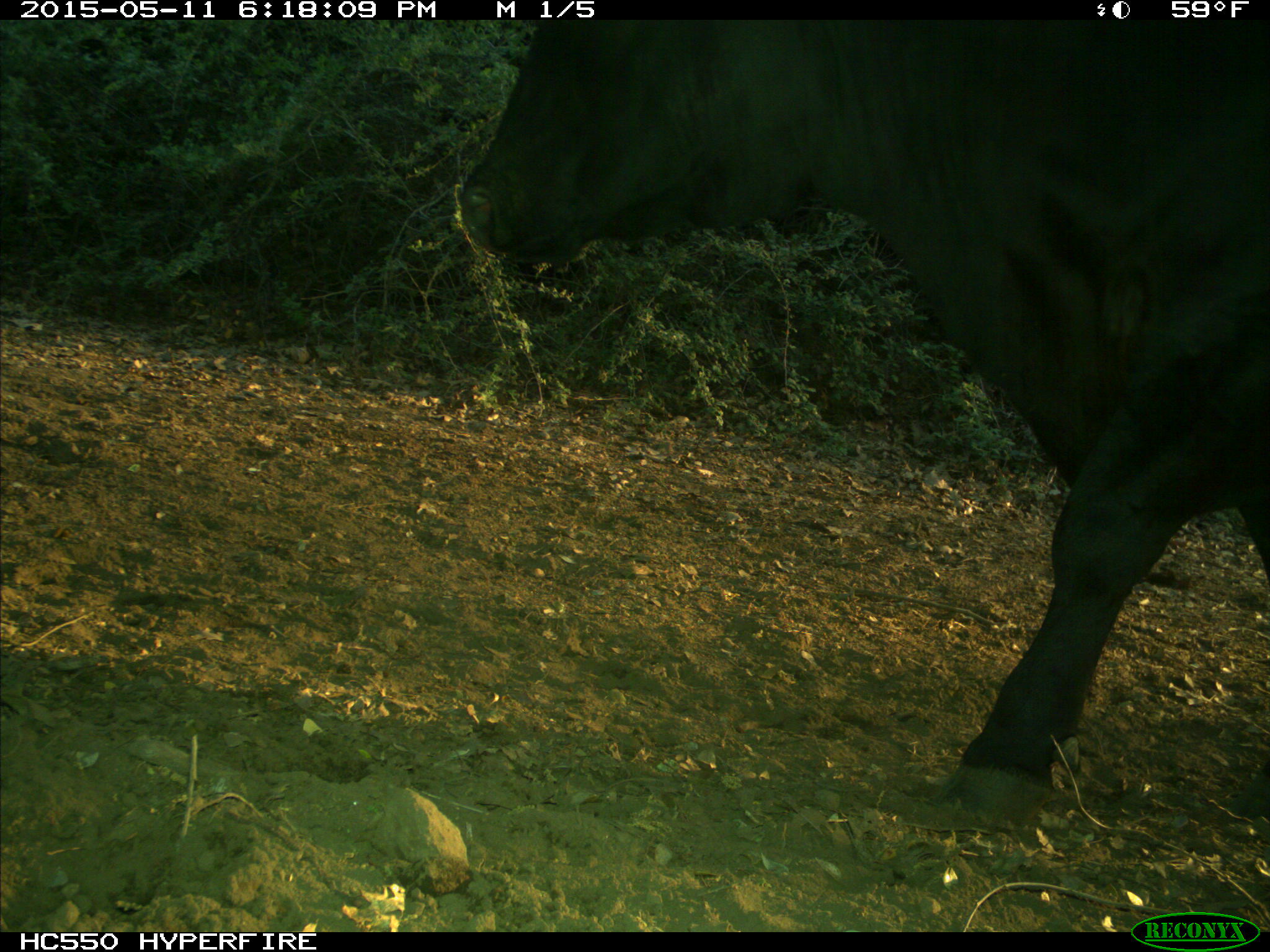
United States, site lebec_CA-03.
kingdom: Animalia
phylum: Chordata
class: Mammalia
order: Artiodactyla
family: Bovidae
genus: Bos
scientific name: Bos taurus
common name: domestic cow